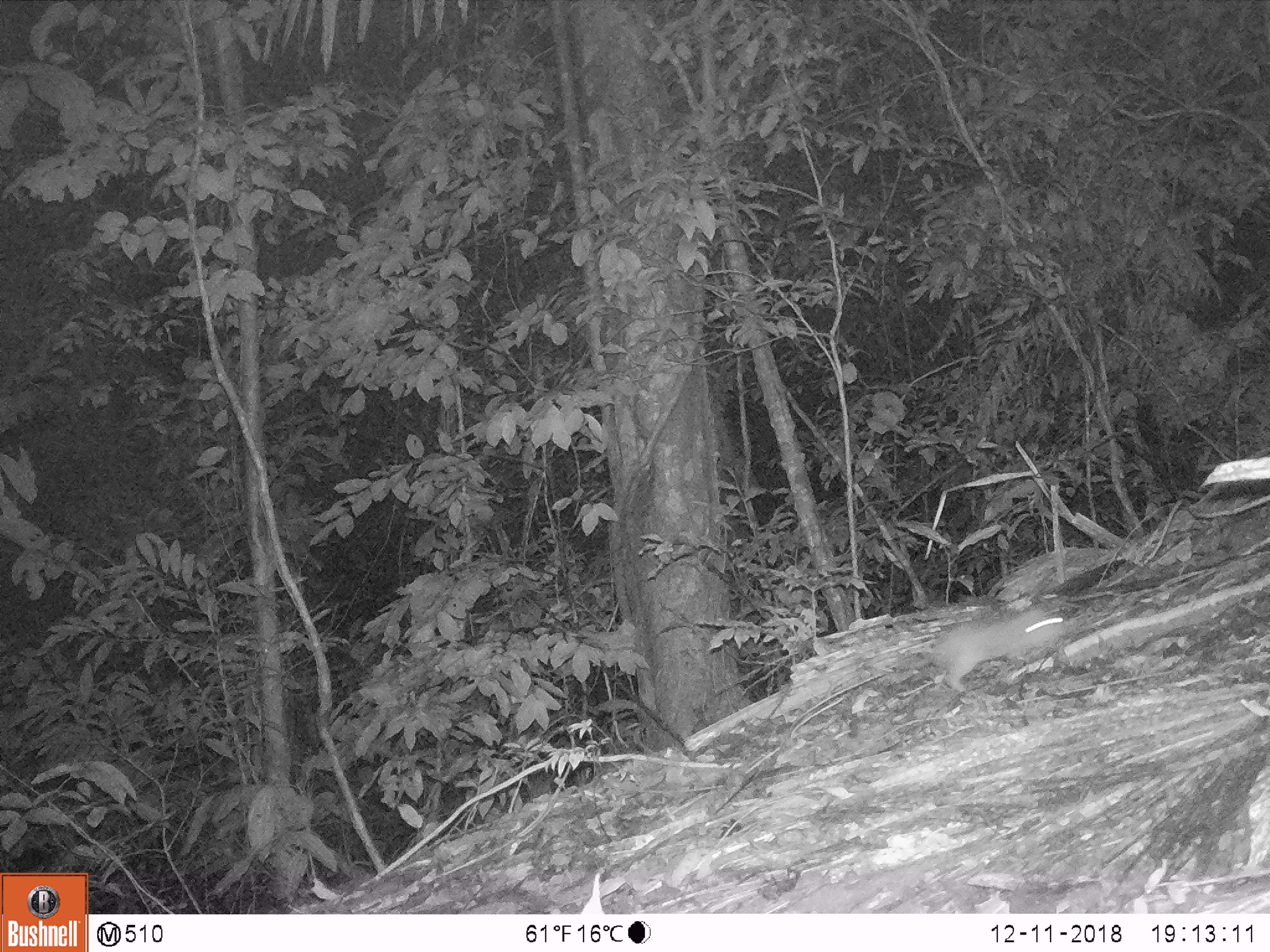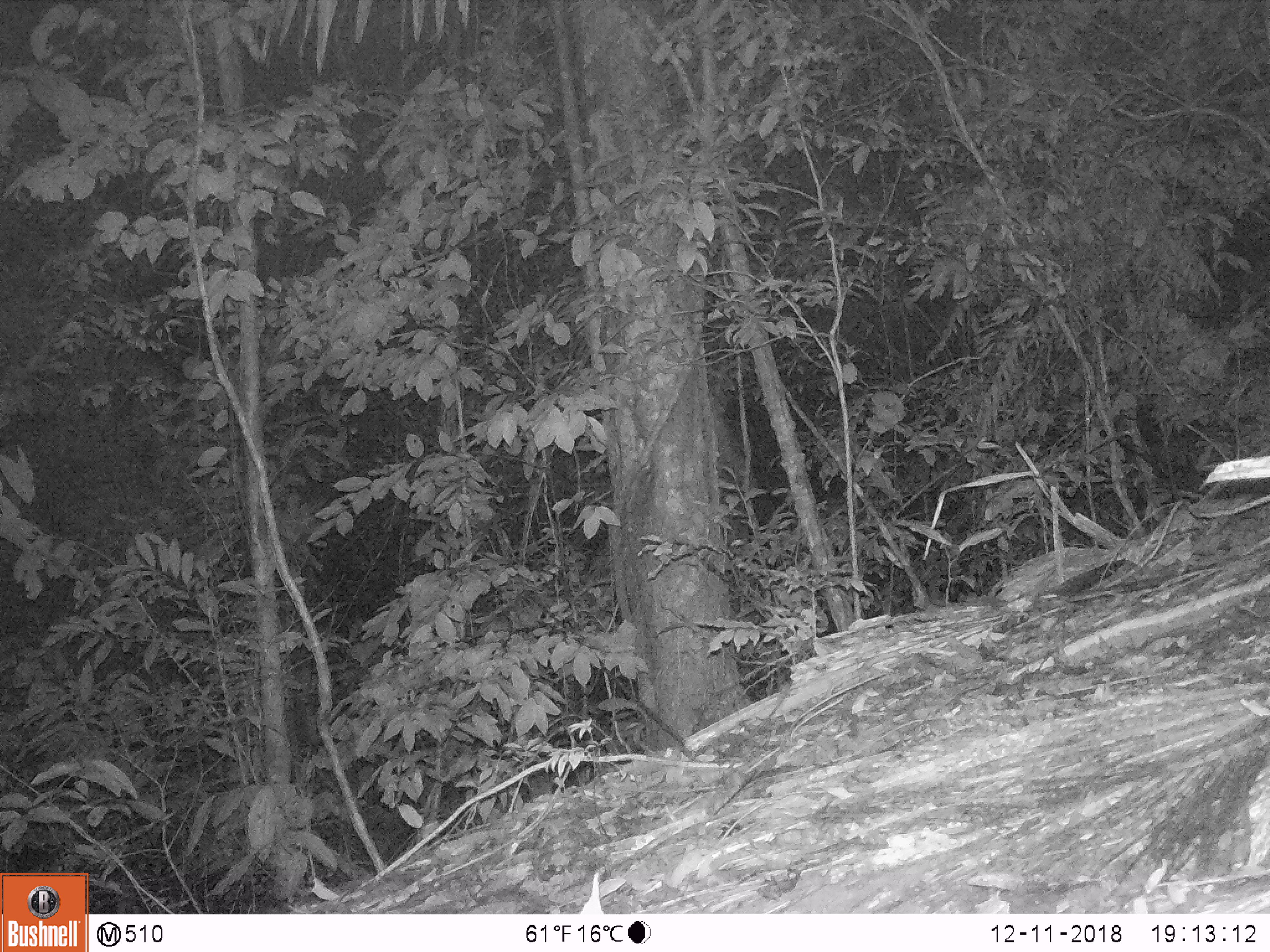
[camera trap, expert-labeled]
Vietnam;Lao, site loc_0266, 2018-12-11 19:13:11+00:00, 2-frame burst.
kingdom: Animalia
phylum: Chordata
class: Mammalia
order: Rodentia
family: Muridae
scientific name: Muridae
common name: old-world mice and rats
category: unidentified murid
Unidentified murid (old-world mice and rats) (Muridae). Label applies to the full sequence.